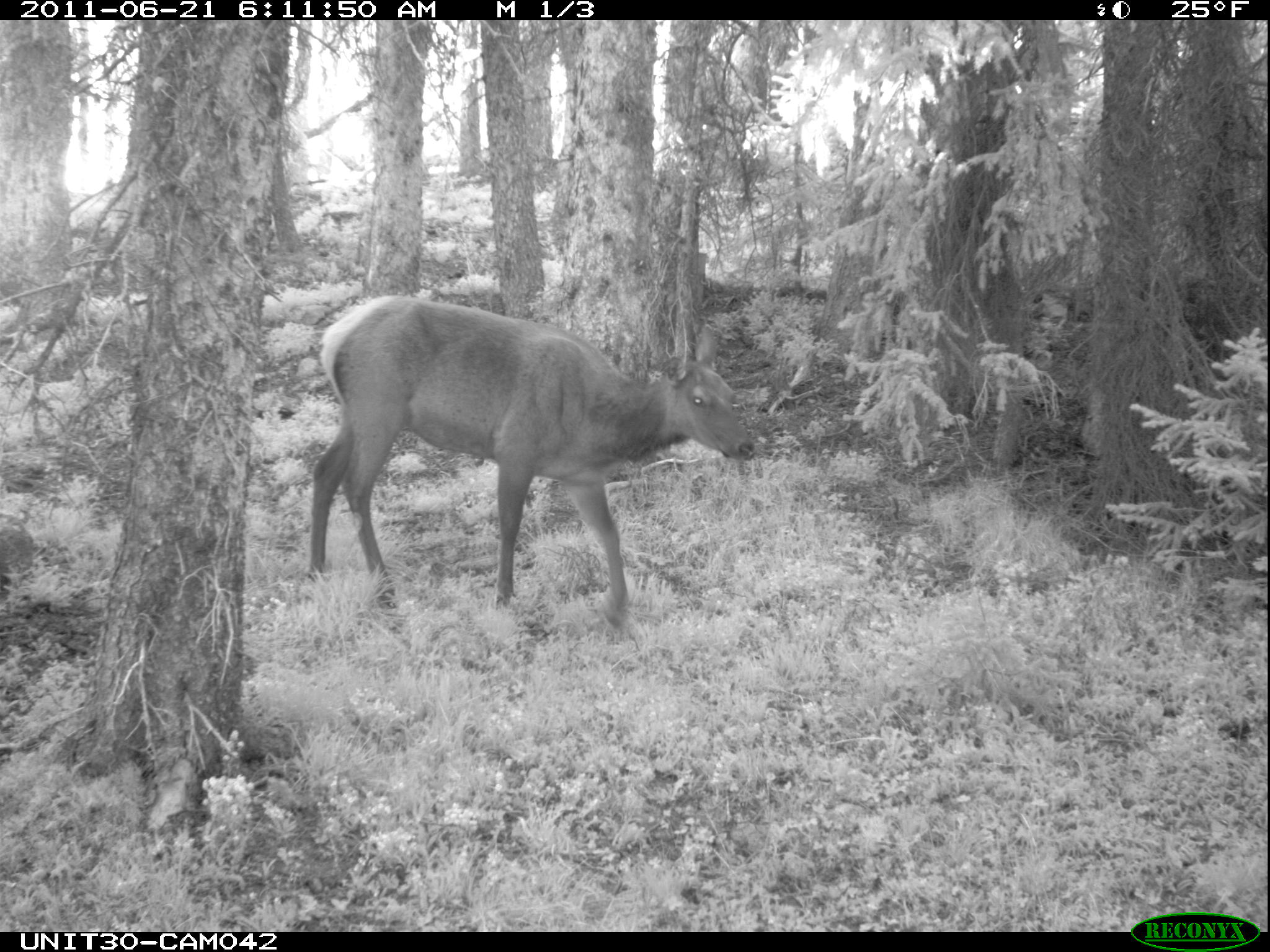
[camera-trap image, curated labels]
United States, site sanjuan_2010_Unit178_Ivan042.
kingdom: Animalia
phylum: Chordata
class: Mammalia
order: Artiodactyla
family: Cervidae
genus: Cervus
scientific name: Cervus elaphus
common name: red deer